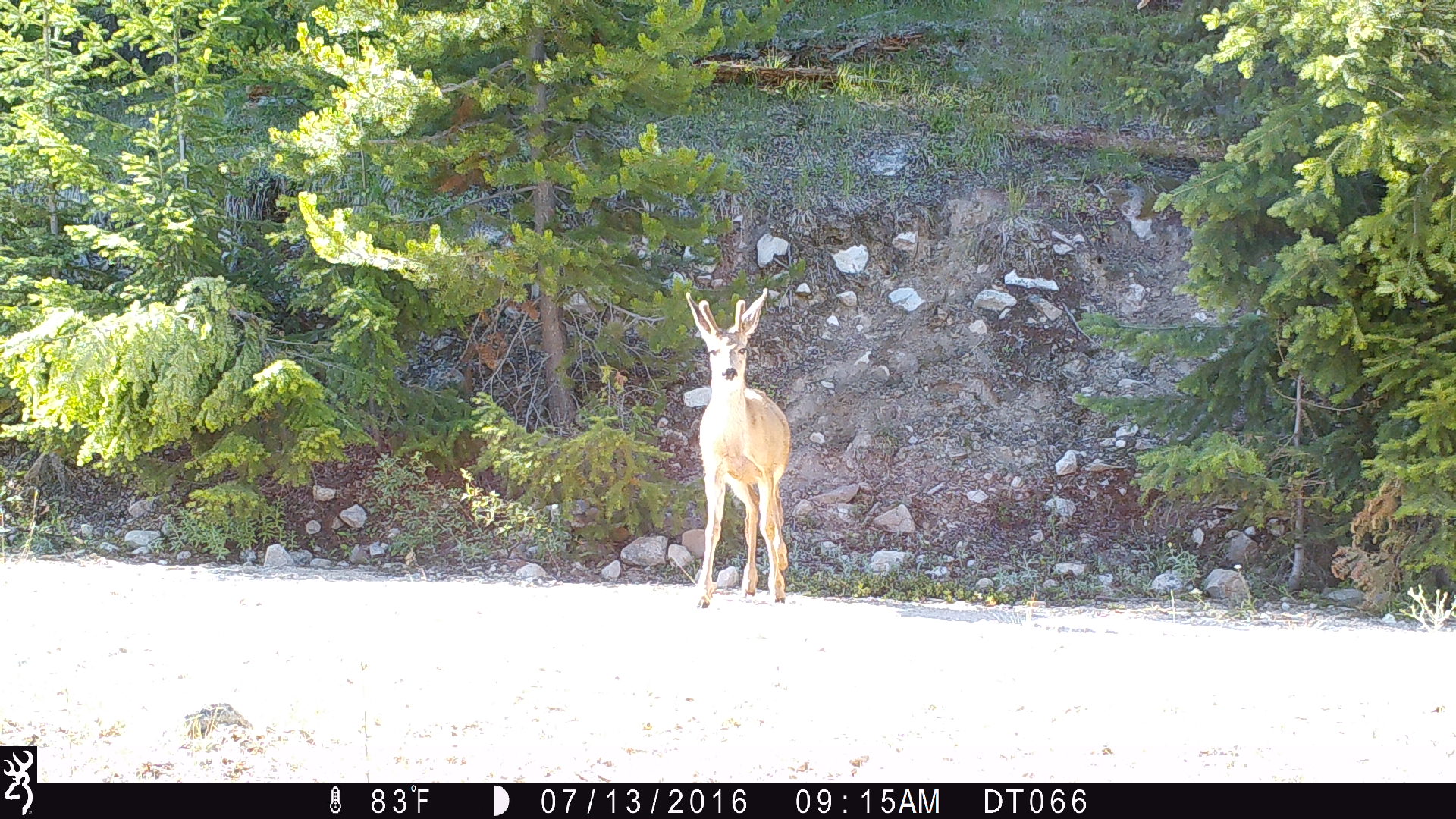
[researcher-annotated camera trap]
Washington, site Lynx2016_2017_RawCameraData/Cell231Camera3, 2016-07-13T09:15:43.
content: unidentified animal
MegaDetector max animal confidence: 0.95